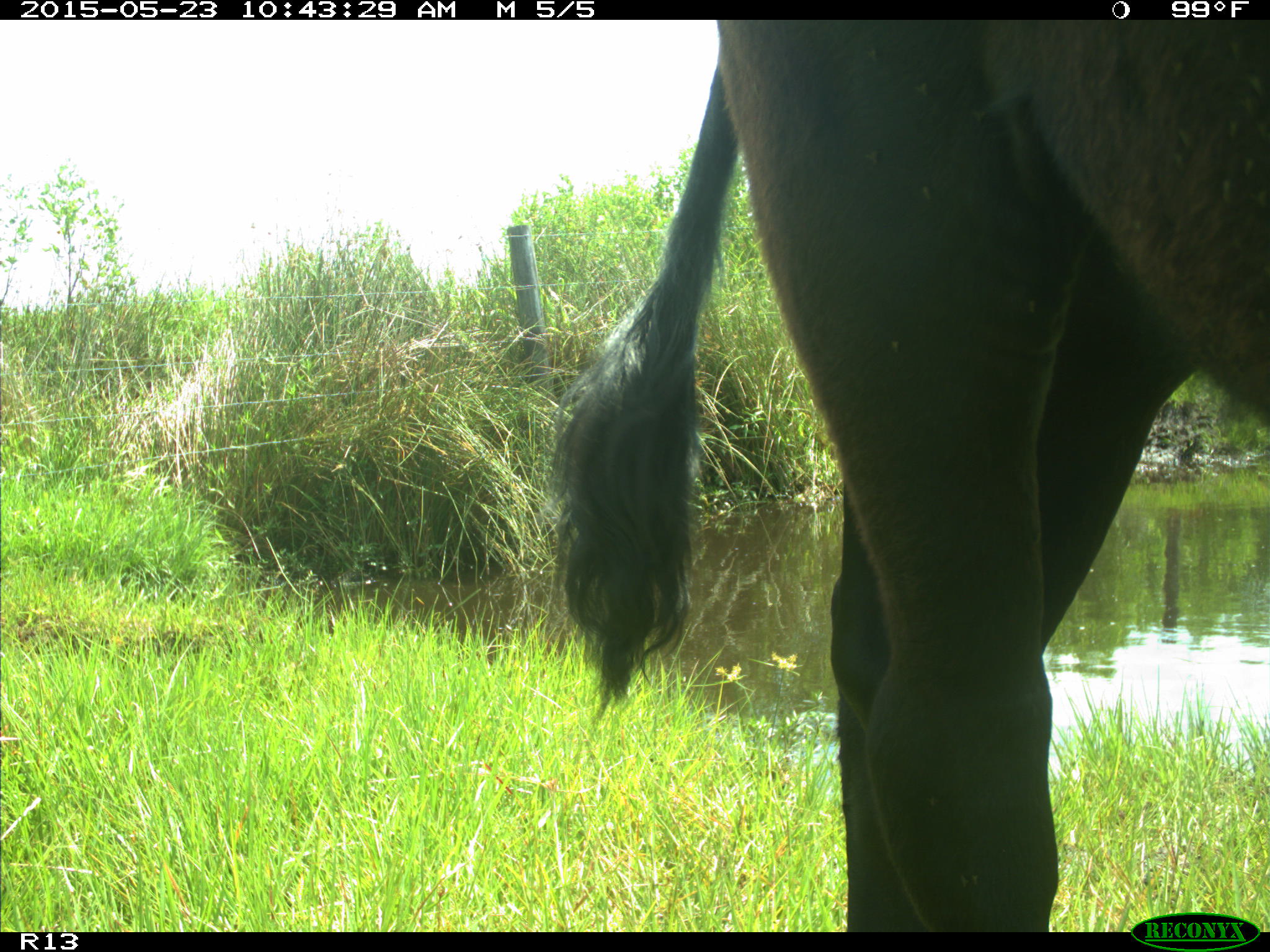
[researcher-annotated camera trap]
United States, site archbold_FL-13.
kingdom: Animalia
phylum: Chordata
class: Mammalia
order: Artiodactyla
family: Bovidae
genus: Bos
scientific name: Bos taurus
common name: domestic cow